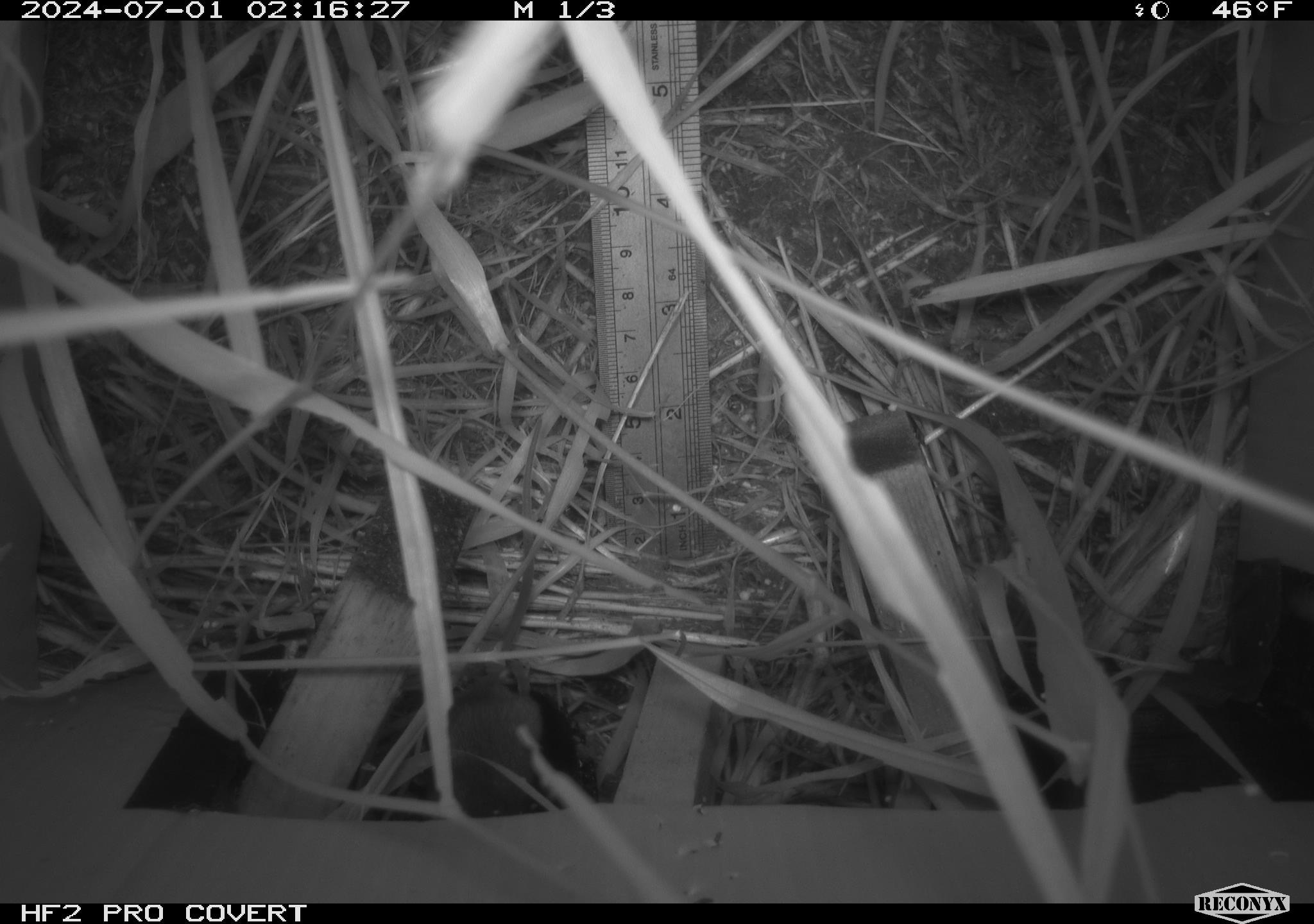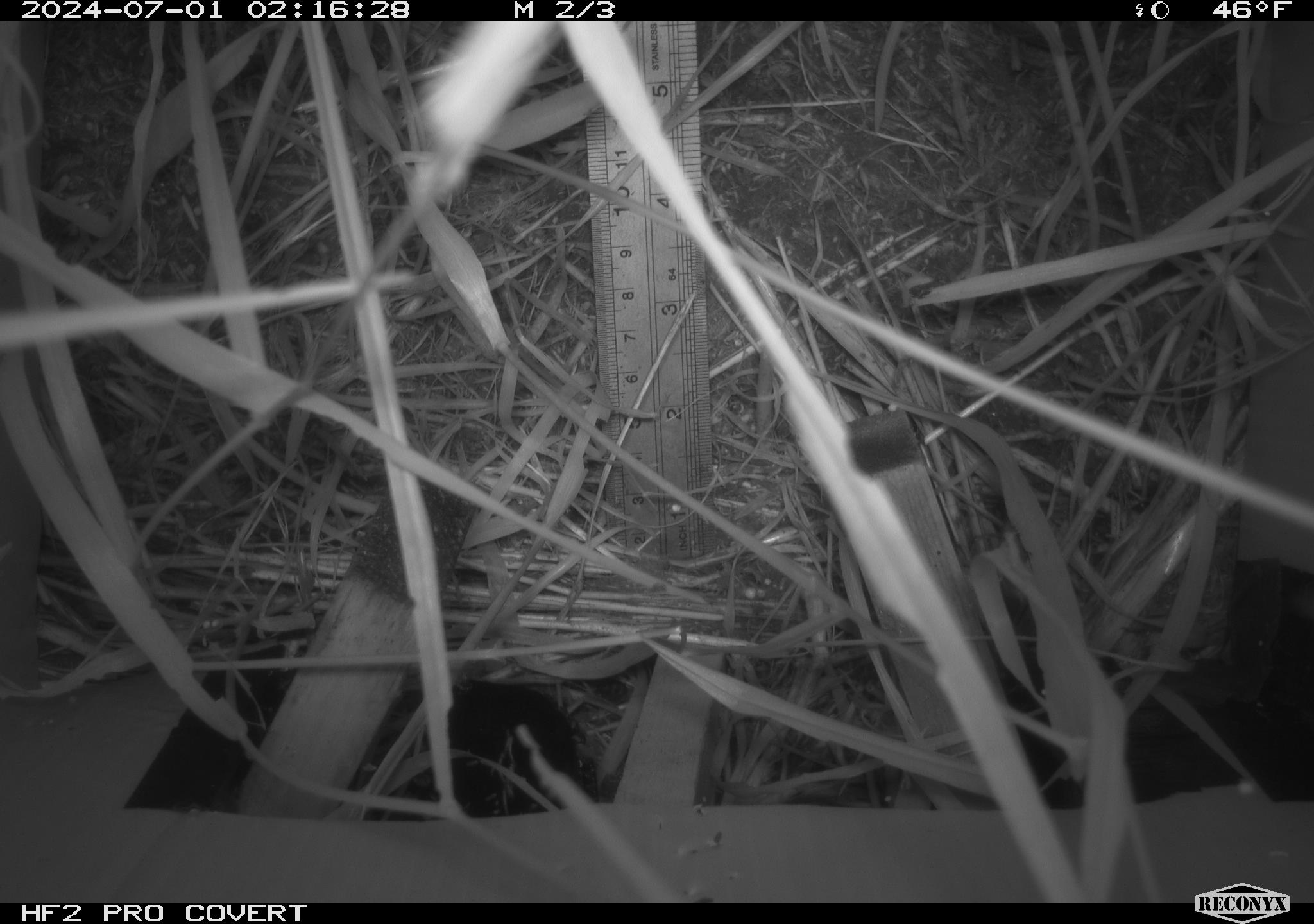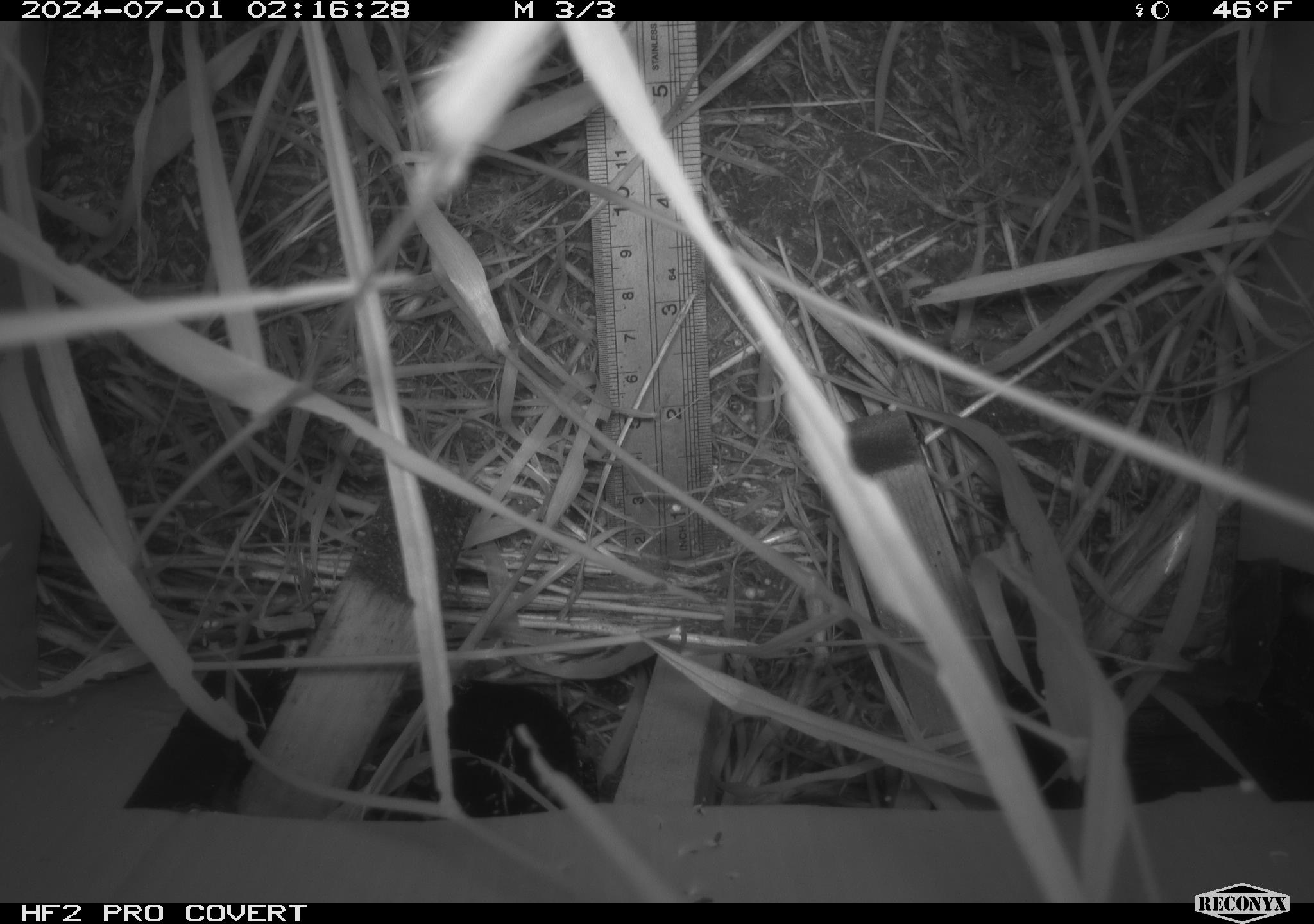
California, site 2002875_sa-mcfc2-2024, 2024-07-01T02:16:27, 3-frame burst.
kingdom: Animalia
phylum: Chordata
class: Mammalia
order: Rodentia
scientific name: Rodentia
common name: rodent